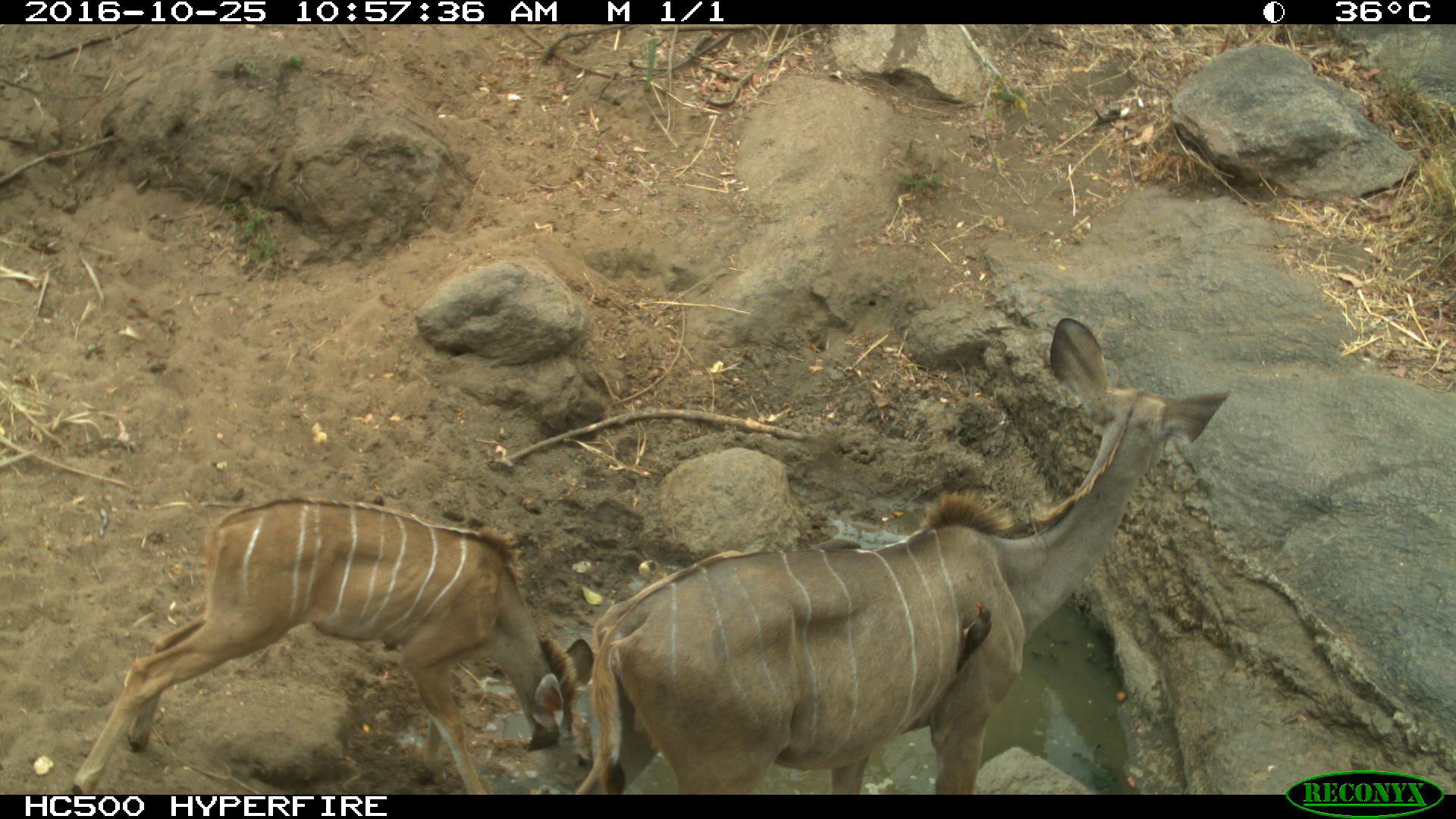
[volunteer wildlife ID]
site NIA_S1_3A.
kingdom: Animalia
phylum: Chordata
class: Mammalia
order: Artiodactyla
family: Bovidae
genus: Tragelaphus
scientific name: Tragelaphus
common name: kudu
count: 2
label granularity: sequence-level